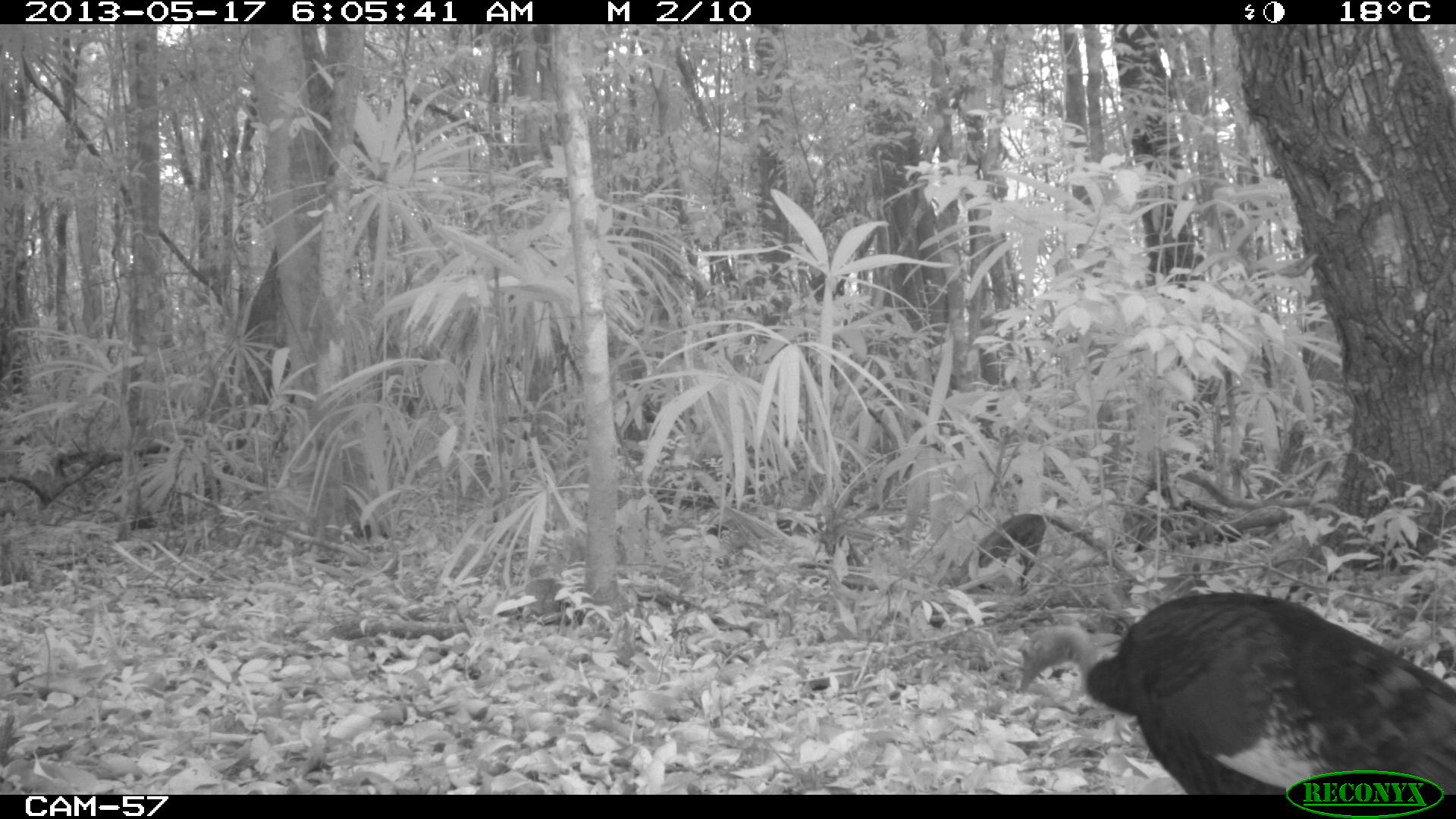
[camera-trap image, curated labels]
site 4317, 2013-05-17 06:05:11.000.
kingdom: Animalia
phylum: Chordata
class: Aves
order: Galliformes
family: Phasianidae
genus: Meleagris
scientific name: Meleagris ocellata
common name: ocellated turkey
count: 1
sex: female